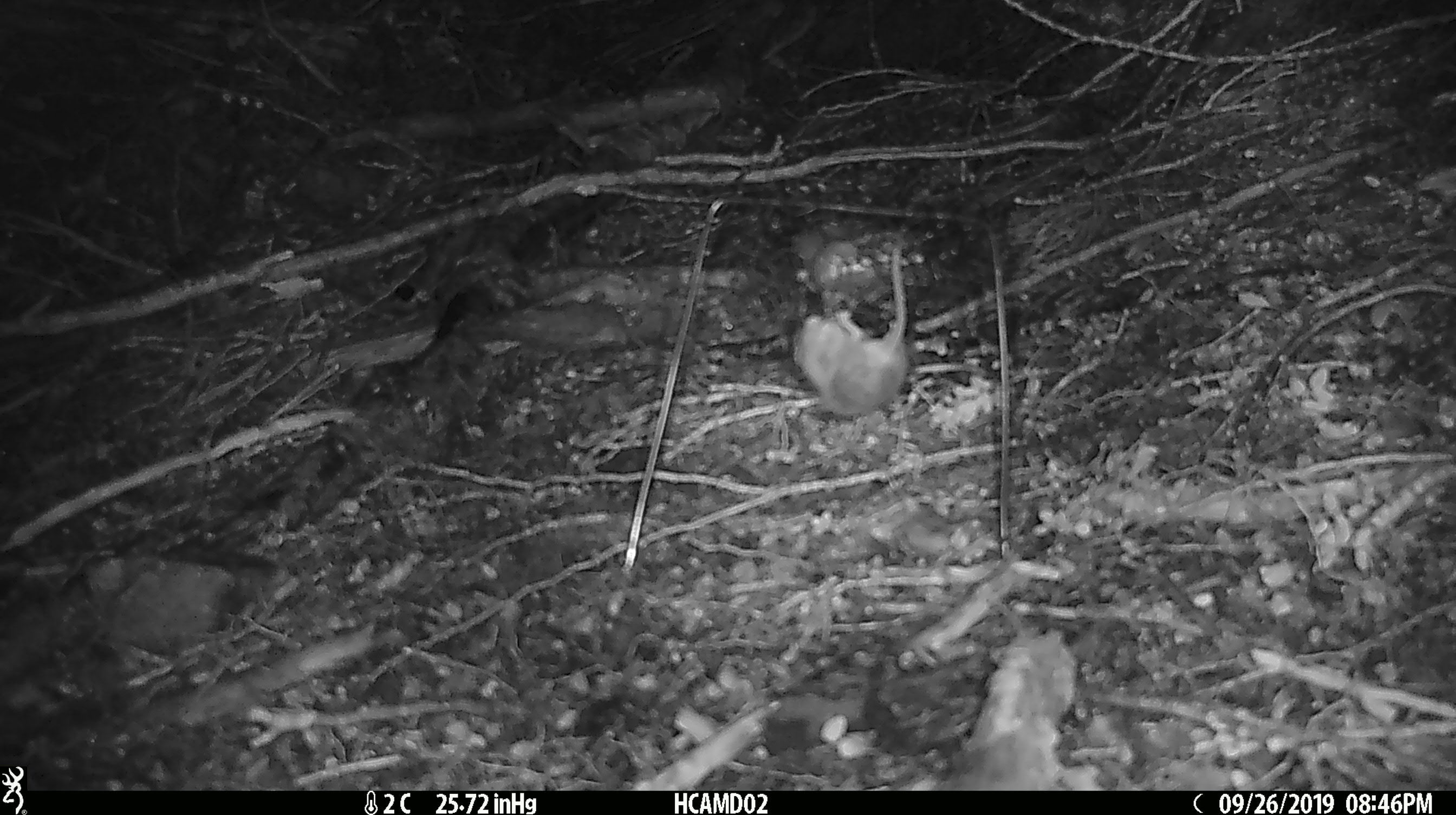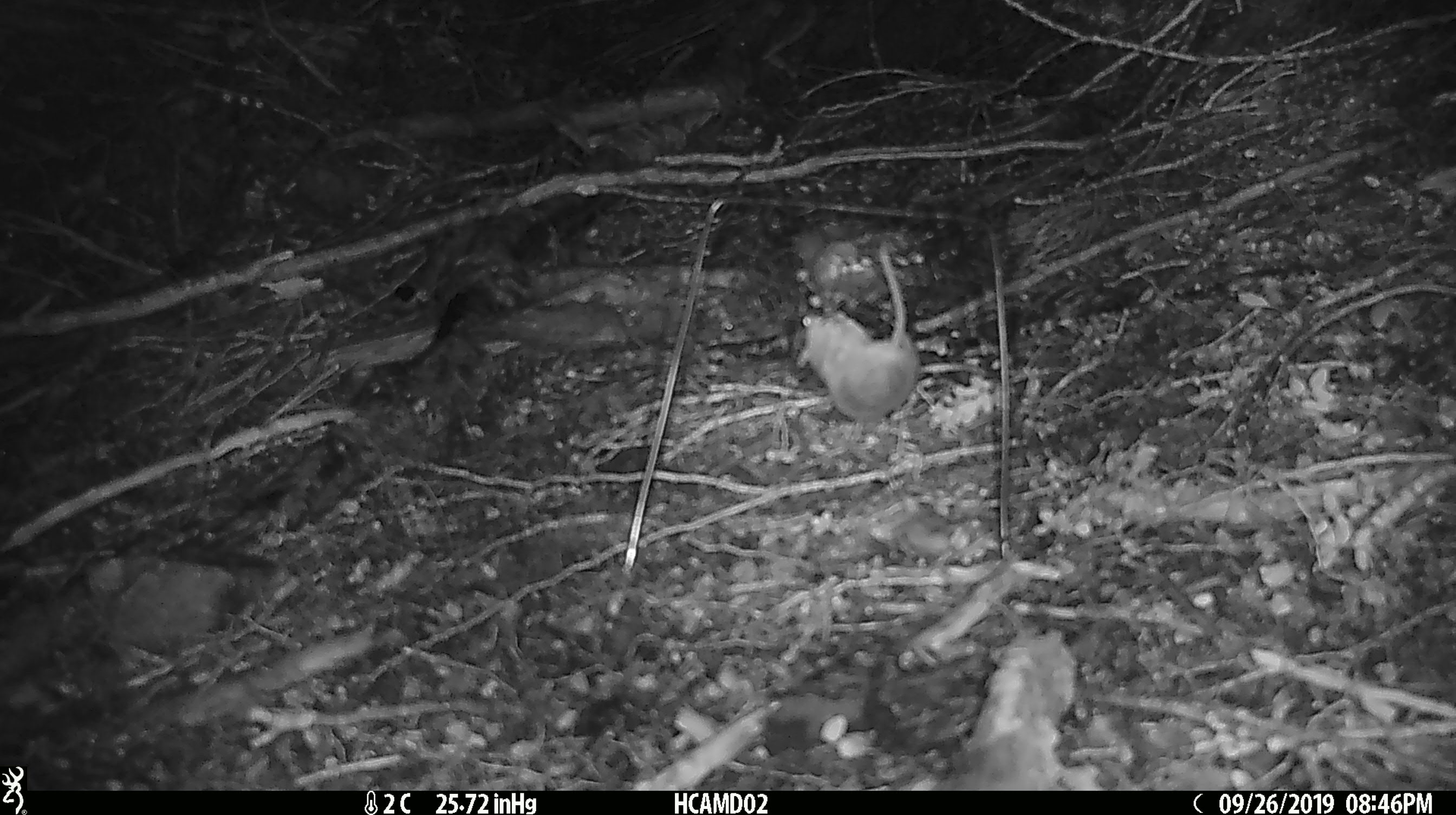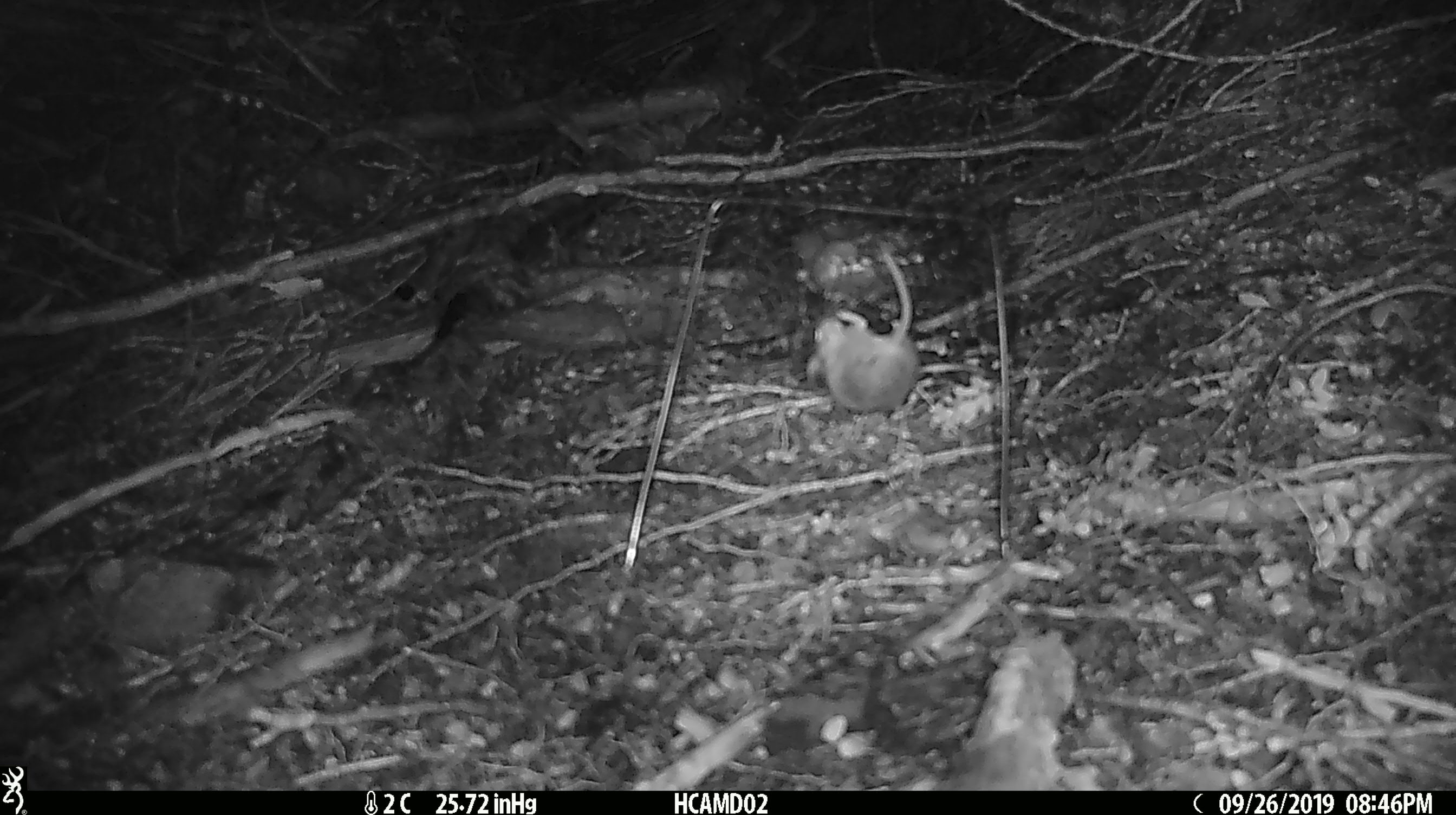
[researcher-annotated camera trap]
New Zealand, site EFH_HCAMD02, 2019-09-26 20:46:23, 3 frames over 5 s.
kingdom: Animalia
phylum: Chordata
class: Mammalia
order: Rodentia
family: Muridae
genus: Mus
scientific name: Mus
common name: mouse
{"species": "mouse (Mus)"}